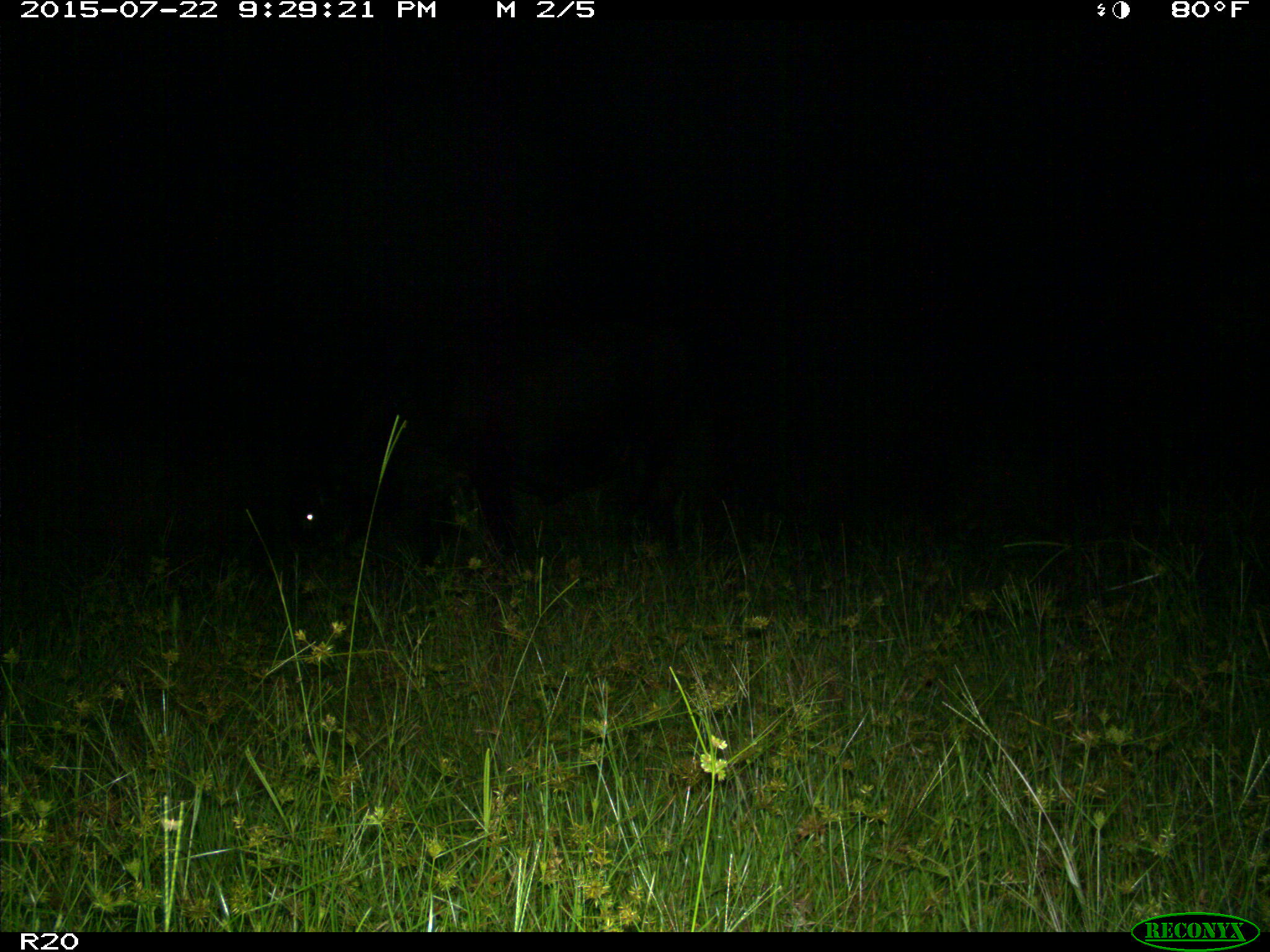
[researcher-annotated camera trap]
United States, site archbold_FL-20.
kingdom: Animalia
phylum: Chordata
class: Mammalia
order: Artiodactyla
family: Bovidae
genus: Bos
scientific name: Bos taurus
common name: domestic cow